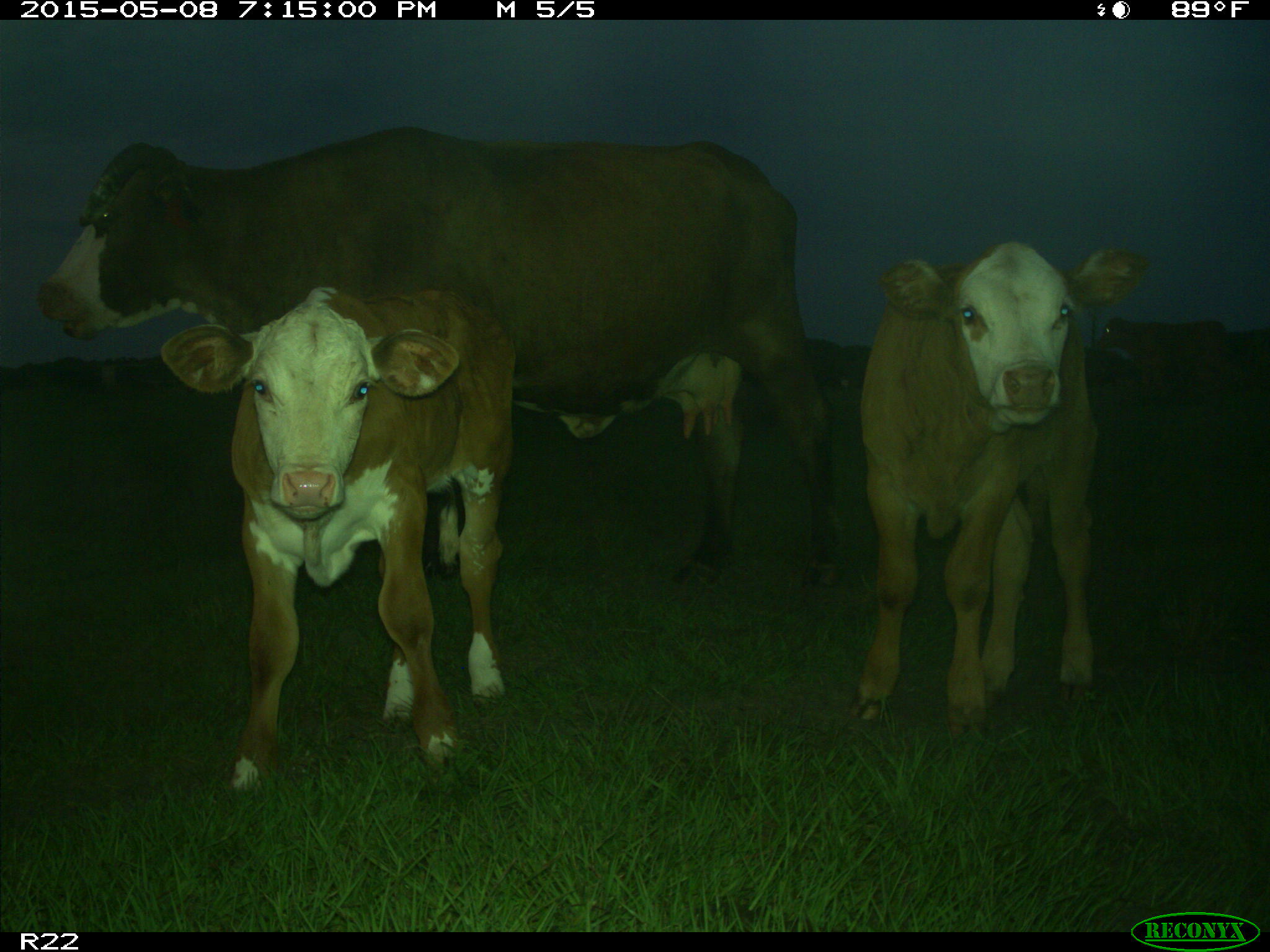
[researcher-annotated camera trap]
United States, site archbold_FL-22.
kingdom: Animalia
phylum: Chordata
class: Mammalia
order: Artiodactyla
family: Bovidae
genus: Bos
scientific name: Bos taurus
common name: domestic cow